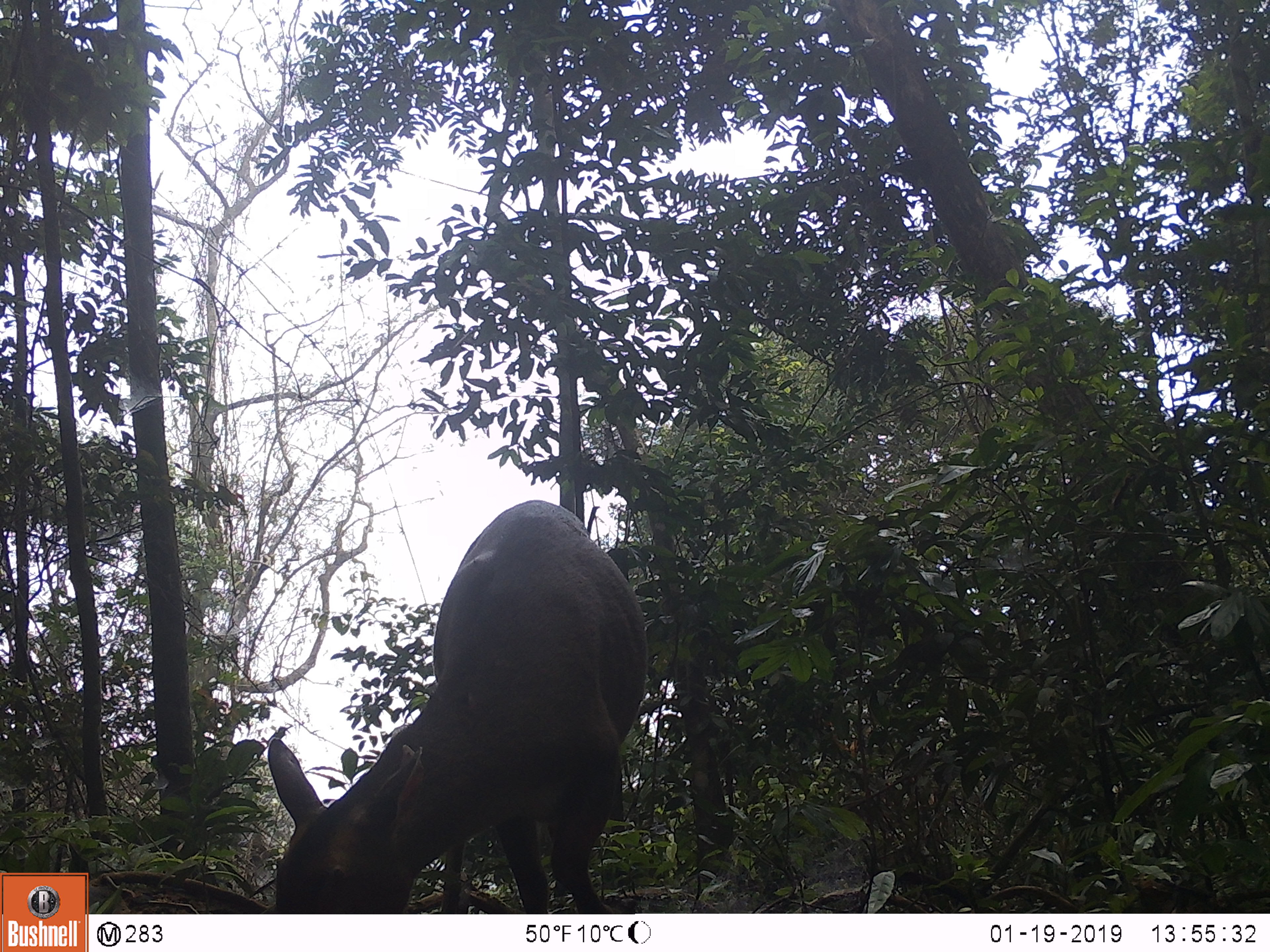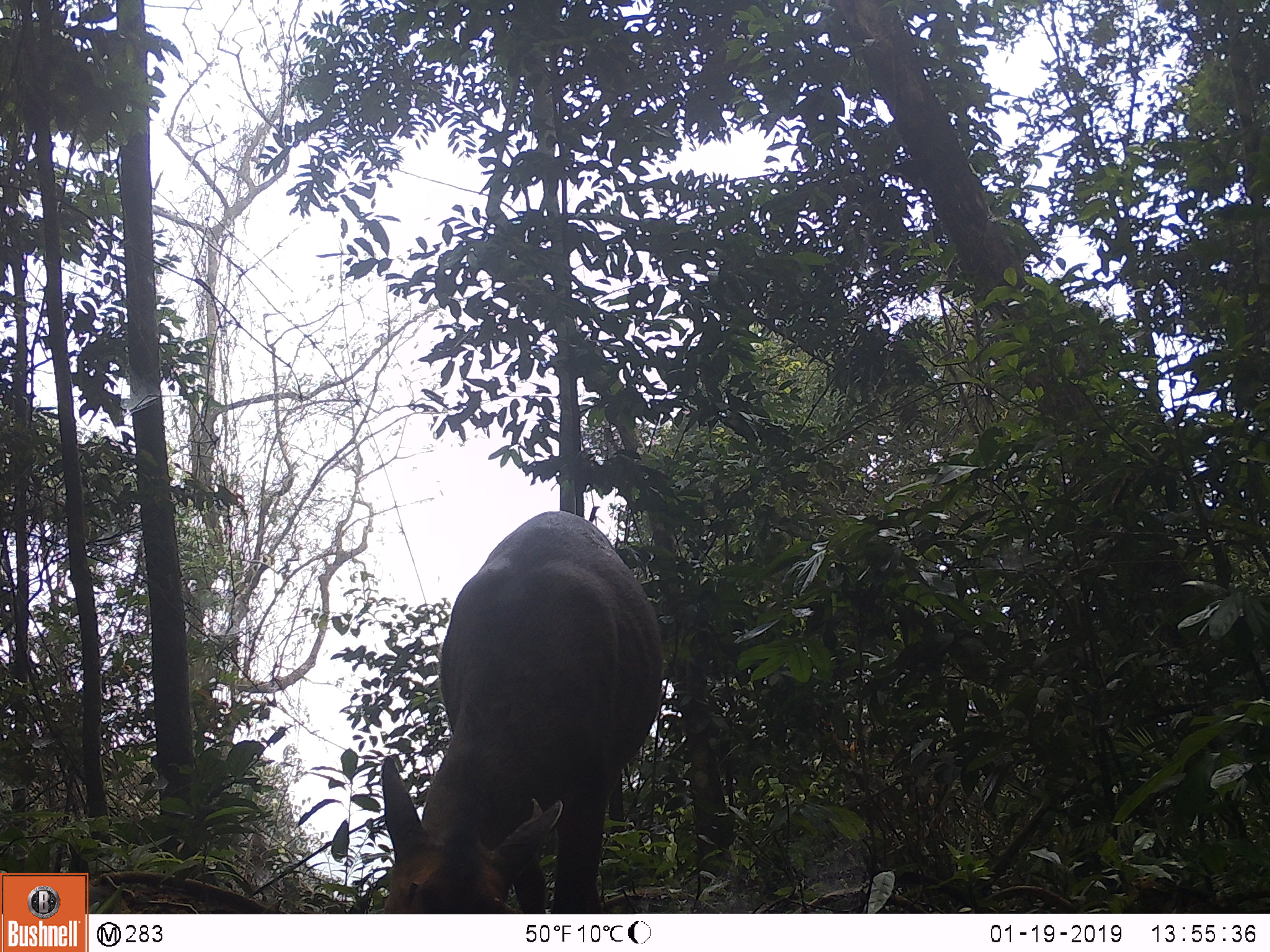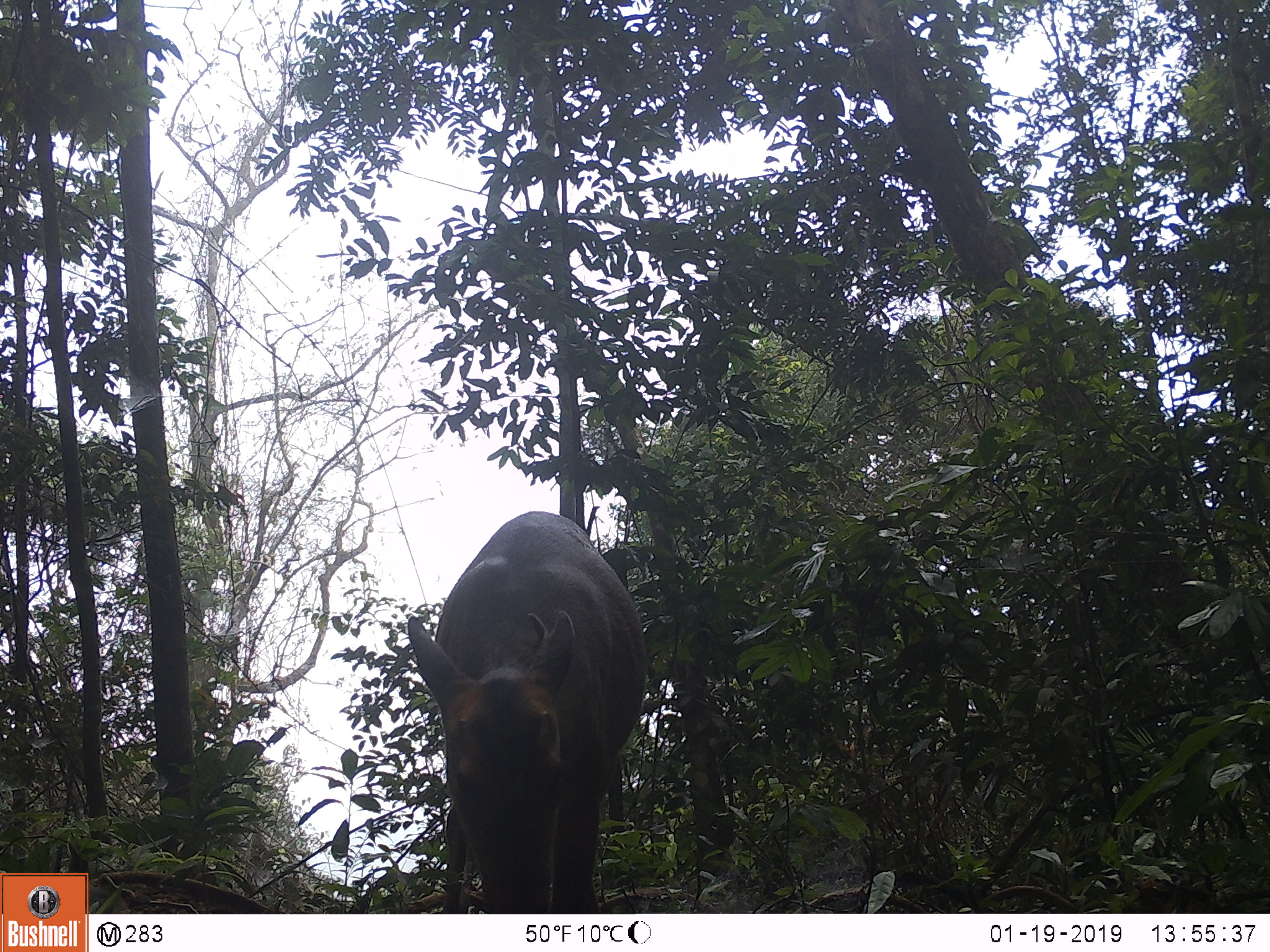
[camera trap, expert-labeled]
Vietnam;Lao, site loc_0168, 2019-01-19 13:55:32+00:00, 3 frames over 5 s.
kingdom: Animalia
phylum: Chordata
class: Mammalia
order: Artiodactyla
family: Cervidae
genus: Muntiacus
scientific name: Muntiacus vuquangensis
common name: large-antlered muntjac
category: large antlered muntjac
Large antlered muntjac (large-antlered muntjac) (Muntiacus vuquangensis). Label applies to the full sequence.